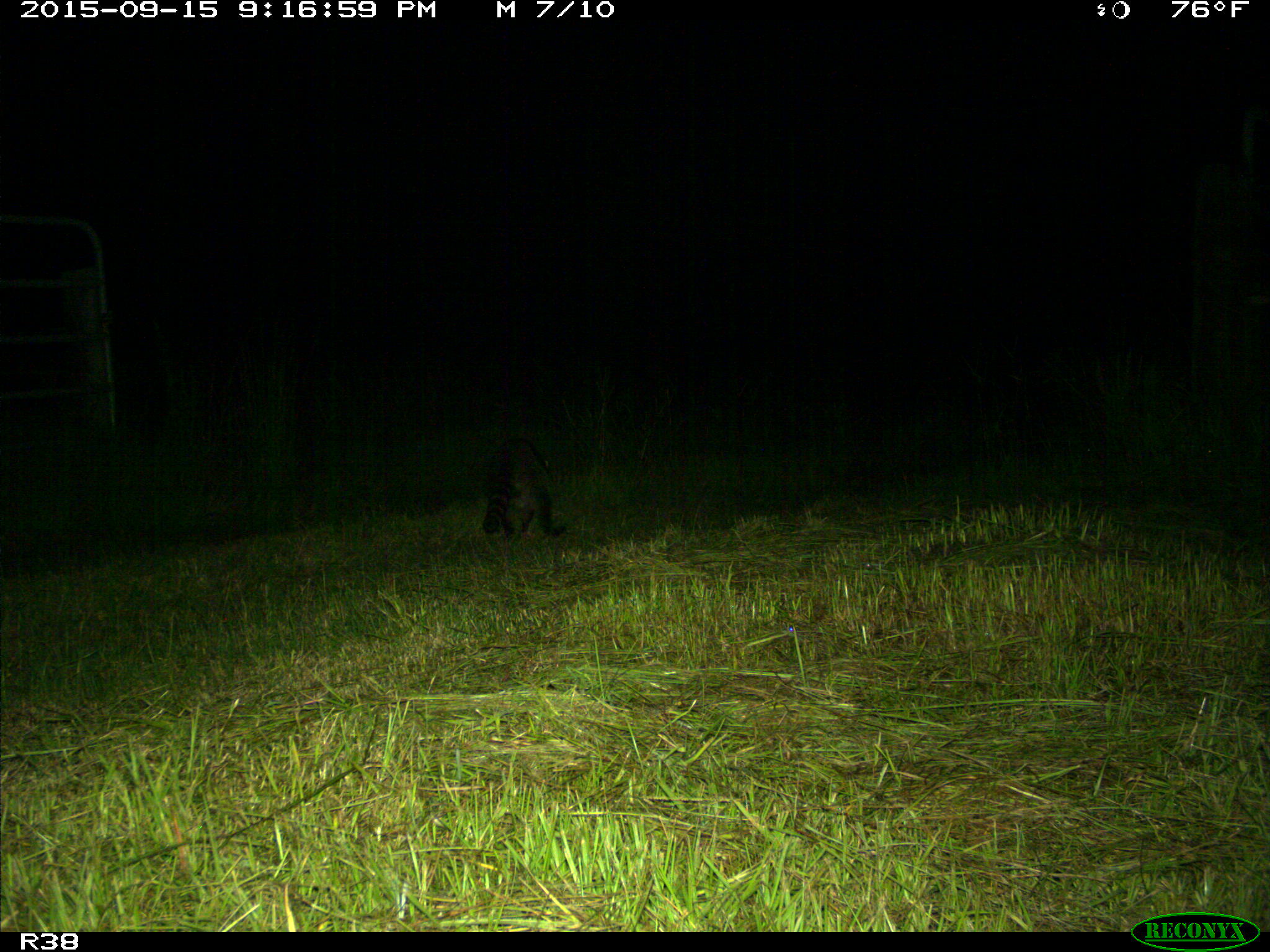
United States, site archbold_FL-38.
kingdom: Animalia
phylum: Chordata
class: Mammalia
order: Carnivora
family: Procyonidae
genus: Procyon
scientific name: Procyon lotor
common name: common raccoon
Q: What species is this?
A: Procyon lotor (common raccoon).